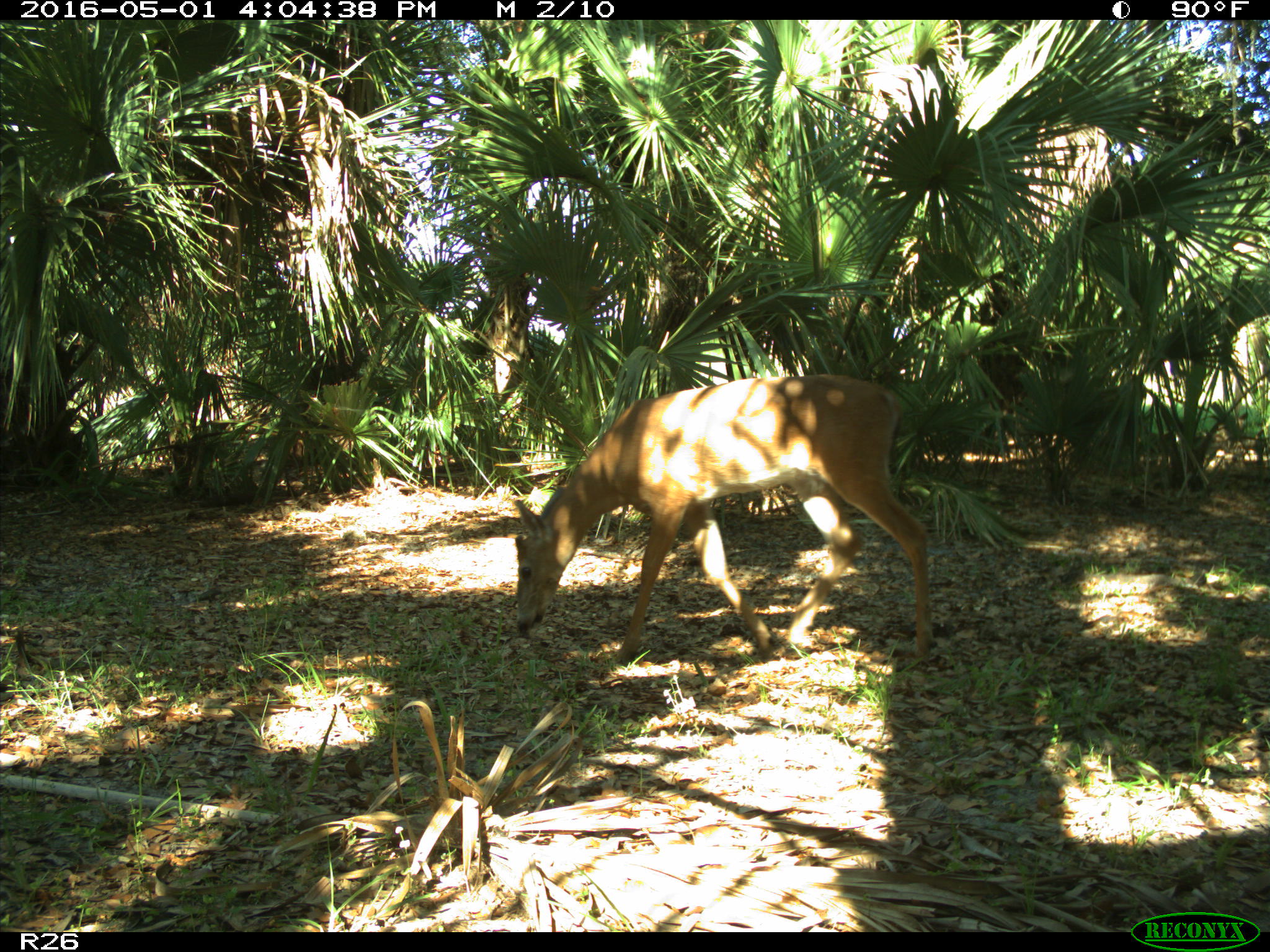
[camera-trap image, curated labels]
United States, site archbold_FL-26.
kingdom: Animalia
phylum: Chordata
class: Mammalia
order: Artiodactyla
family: Cervidae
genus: Odocoileus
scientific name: Odocoileus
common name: deer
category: unidentified deer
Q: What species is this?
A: Unidentified deer (deer) (Odocoileus).